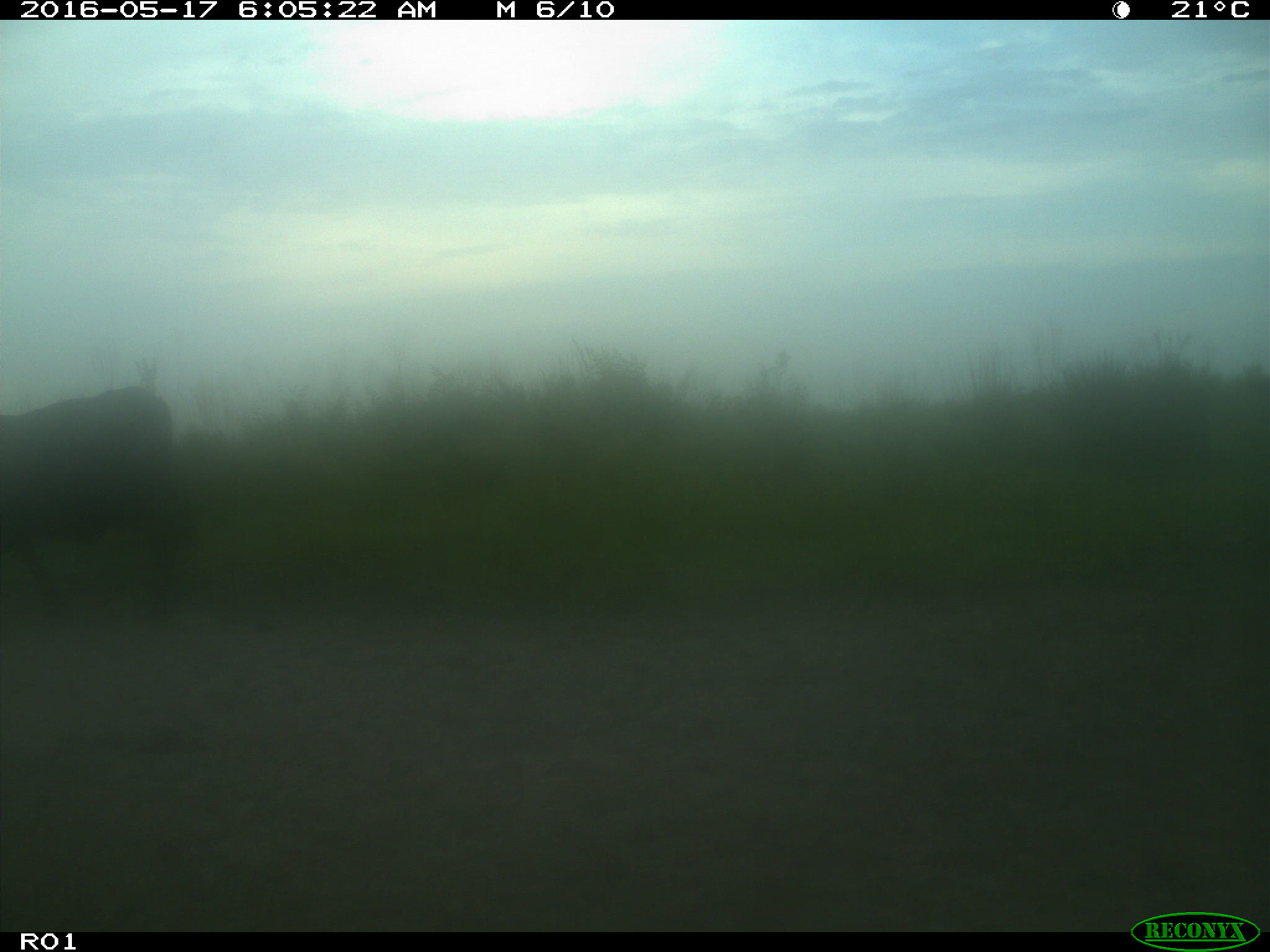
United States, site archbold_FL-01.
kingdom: Animalia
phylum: Chordata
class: Mammalia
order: Artiodactyla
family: Bovidae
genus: Bos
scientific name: Bos taurus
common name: domestic cow